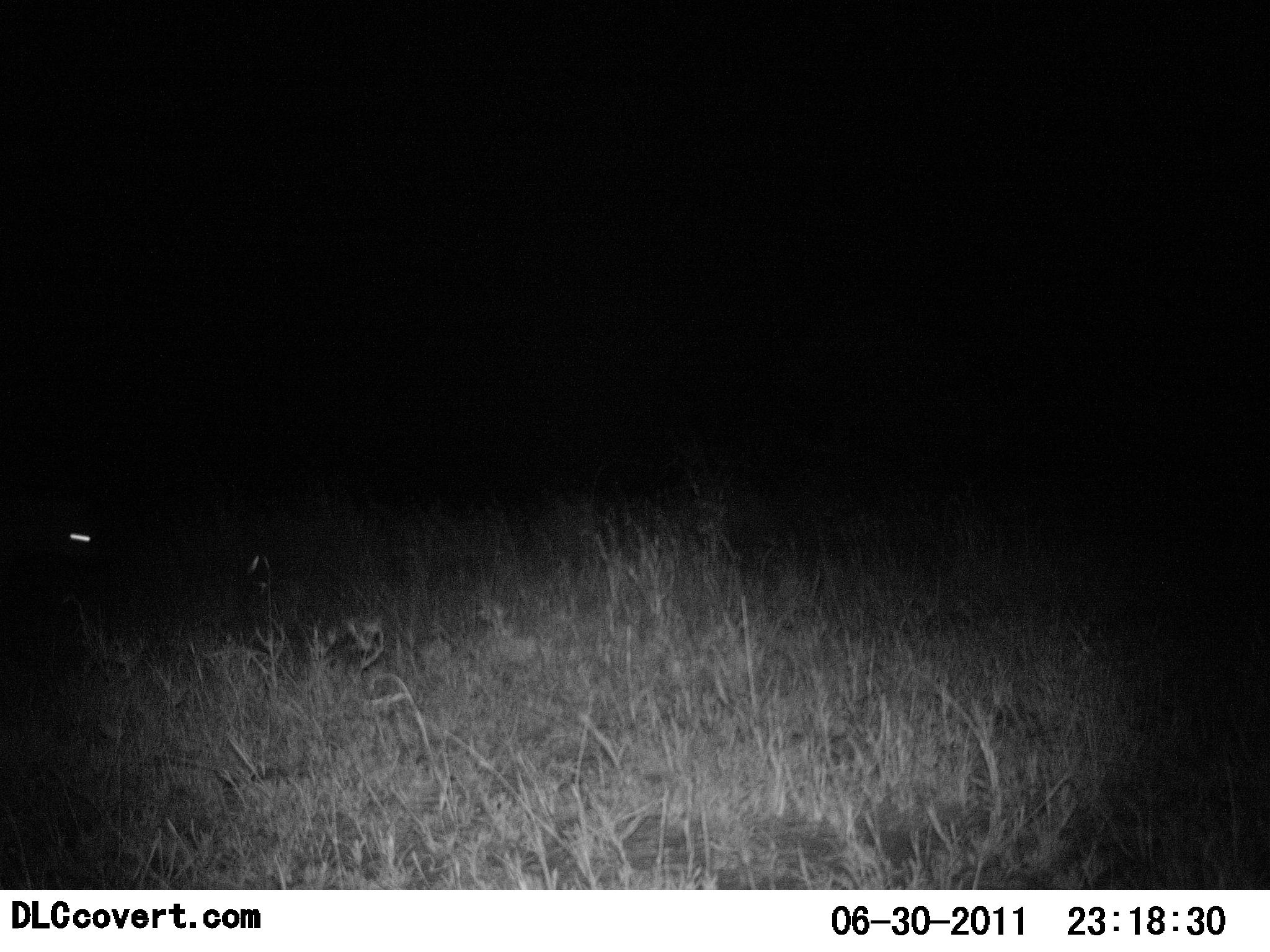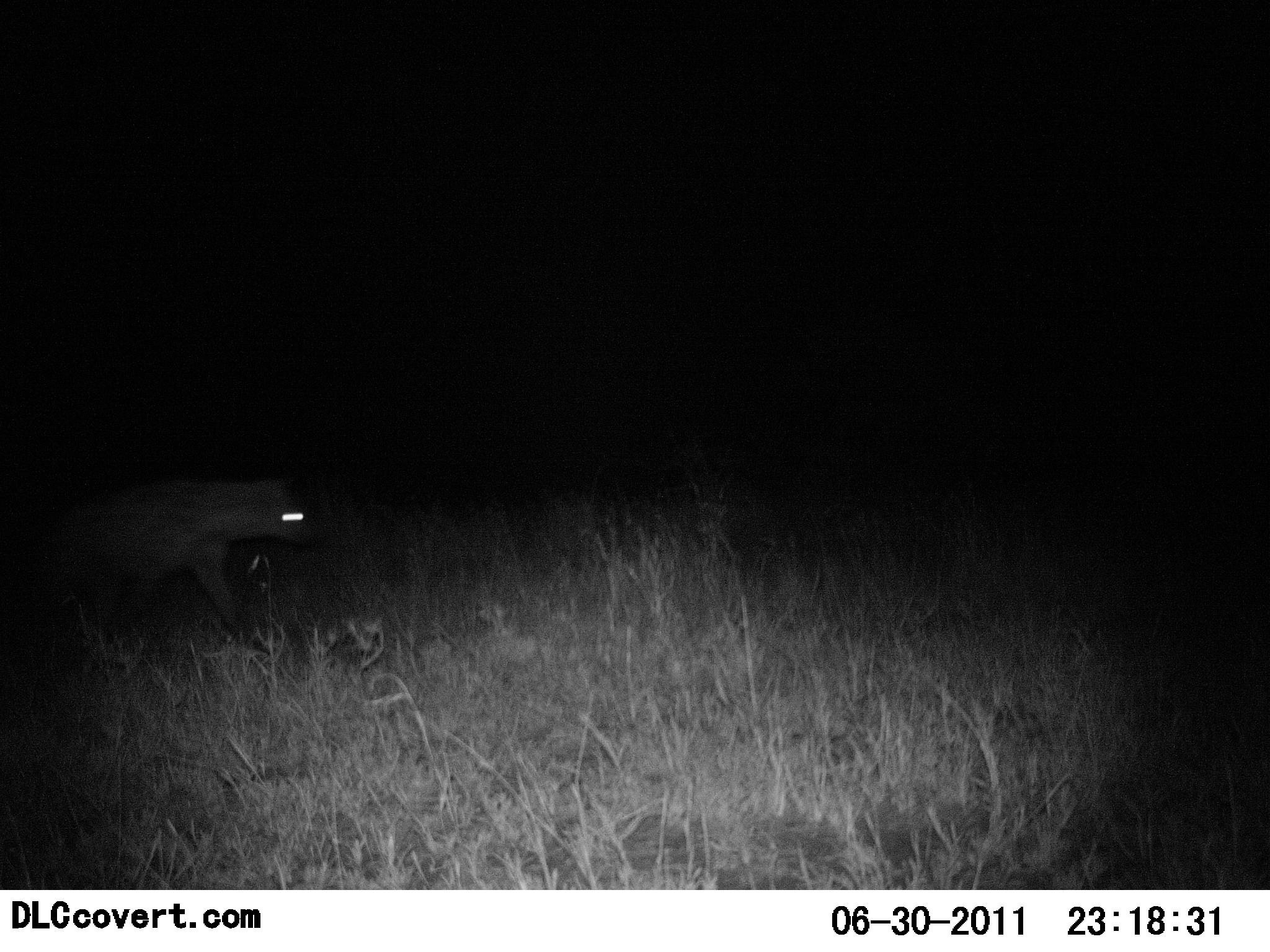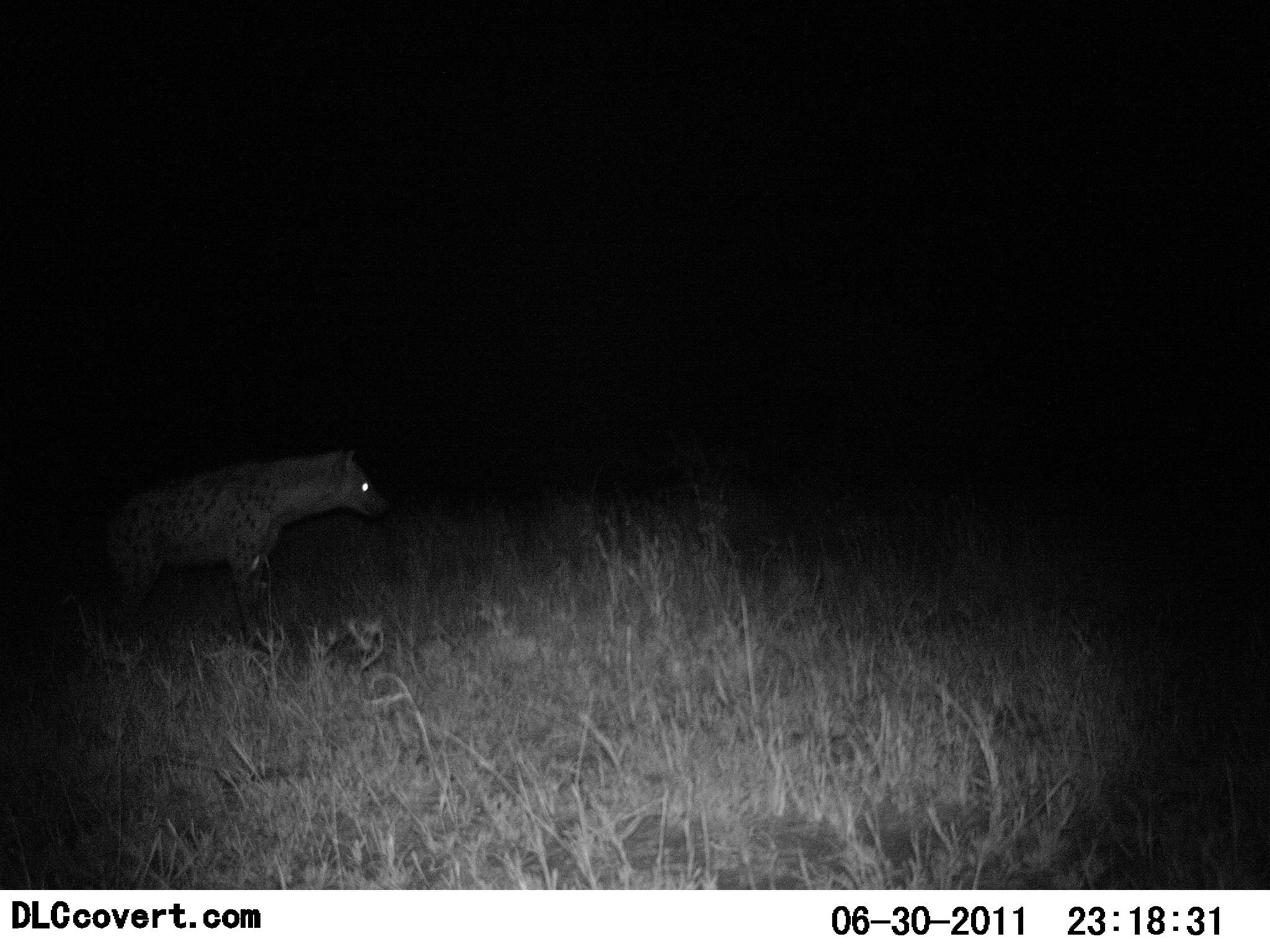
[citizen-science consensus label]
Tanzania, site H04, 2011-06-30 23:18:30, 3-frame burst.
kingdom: Animalia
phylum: Chordata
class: Mammalia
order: Carnivora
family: Hyaenidae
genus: Crocuta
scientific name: Crocuta crocuta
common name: spotted hyena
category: hyenaspotted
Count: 1.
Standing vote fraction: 8%.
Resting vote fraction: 0%.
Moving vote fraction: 100%.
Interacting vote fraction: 0%.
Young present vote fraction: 0%.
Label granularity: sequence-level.